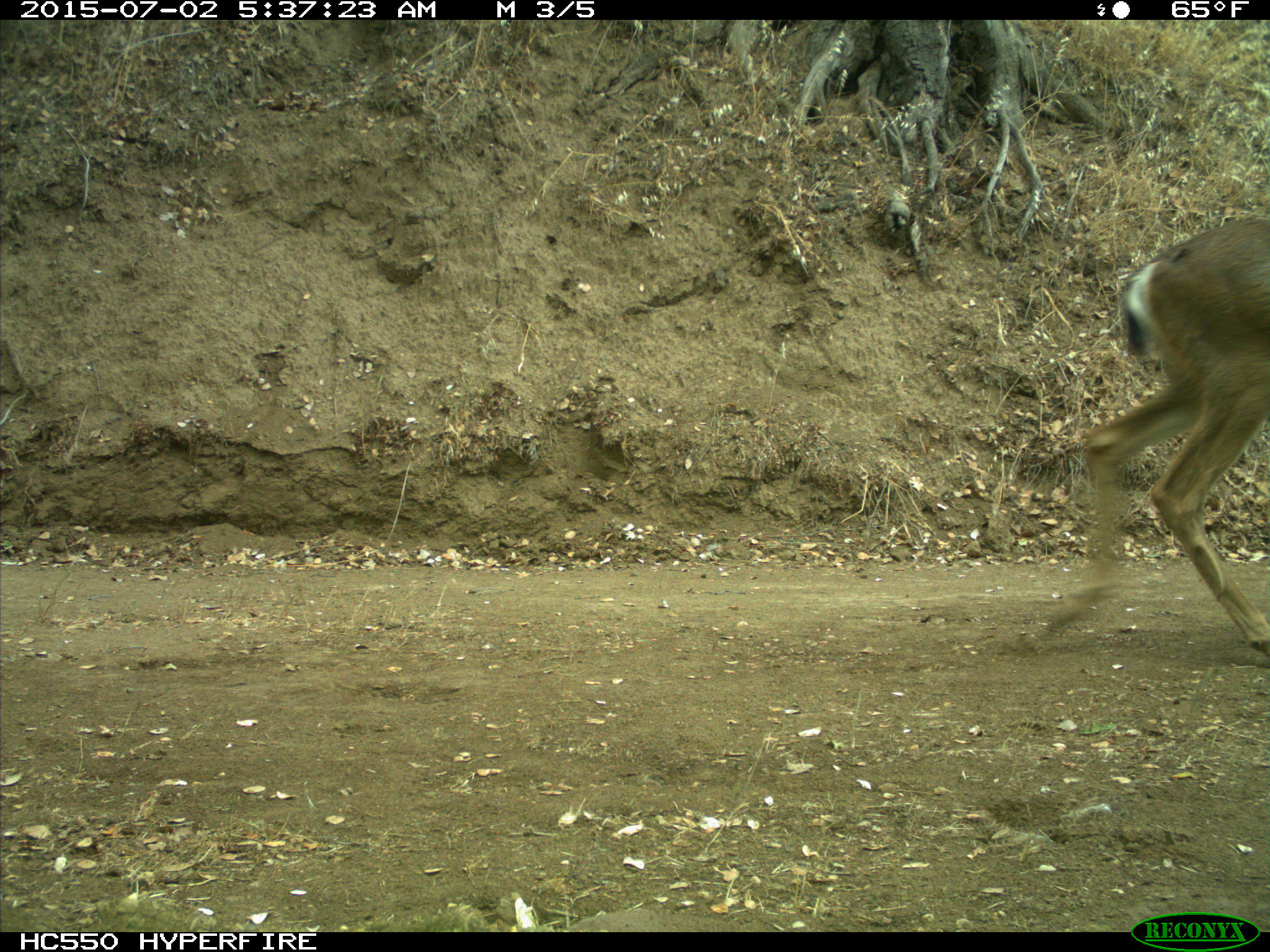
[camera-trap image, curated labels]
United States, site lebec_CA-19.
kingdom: Animalia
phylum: Chordata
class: Mammalia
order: Artiodactyla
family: Cervidae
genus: Odocoileus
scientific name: Odocoileus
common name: deer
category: unidentified deer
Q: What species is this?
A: Unidentified deer (deer) (Odocoileus).